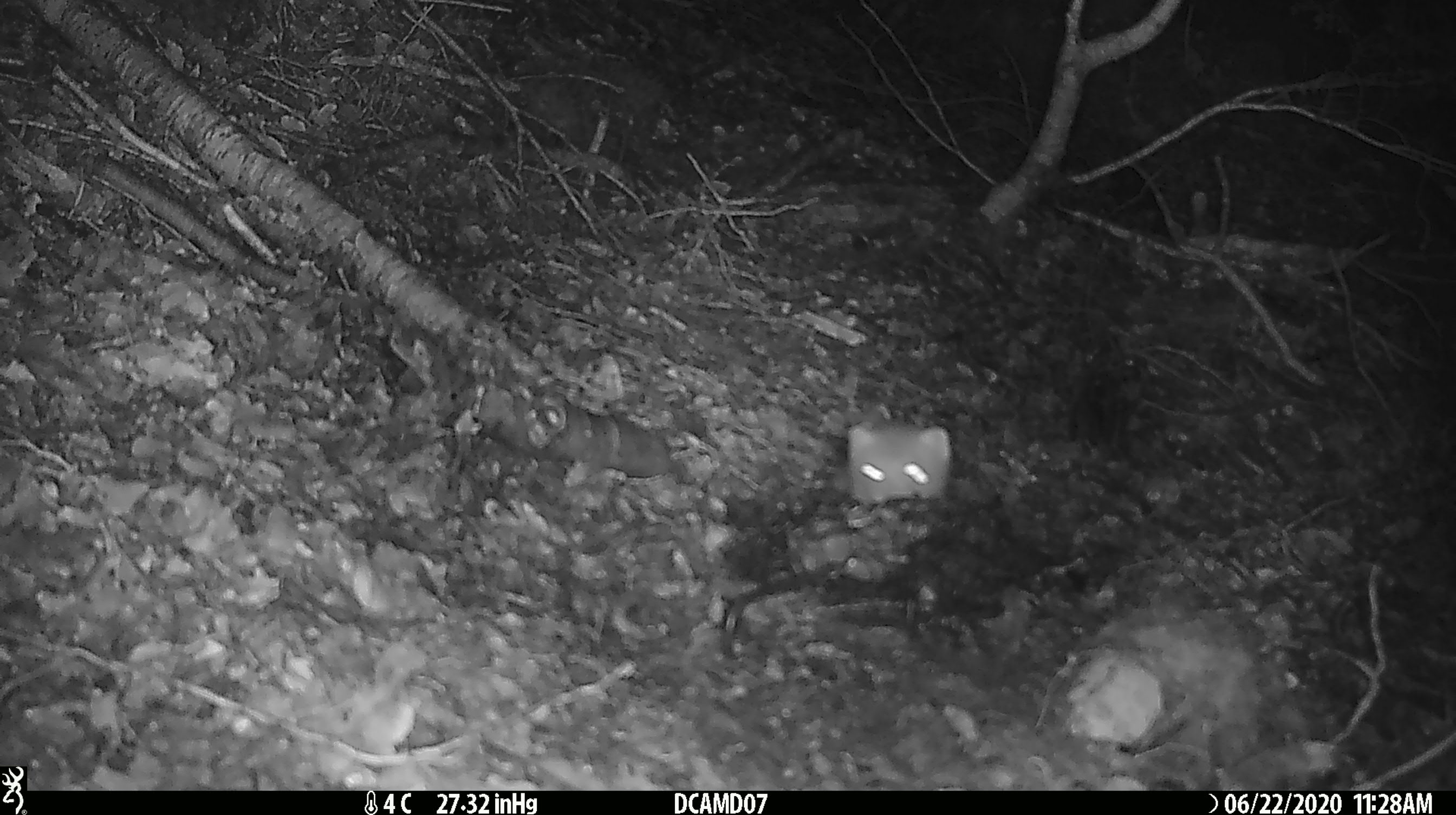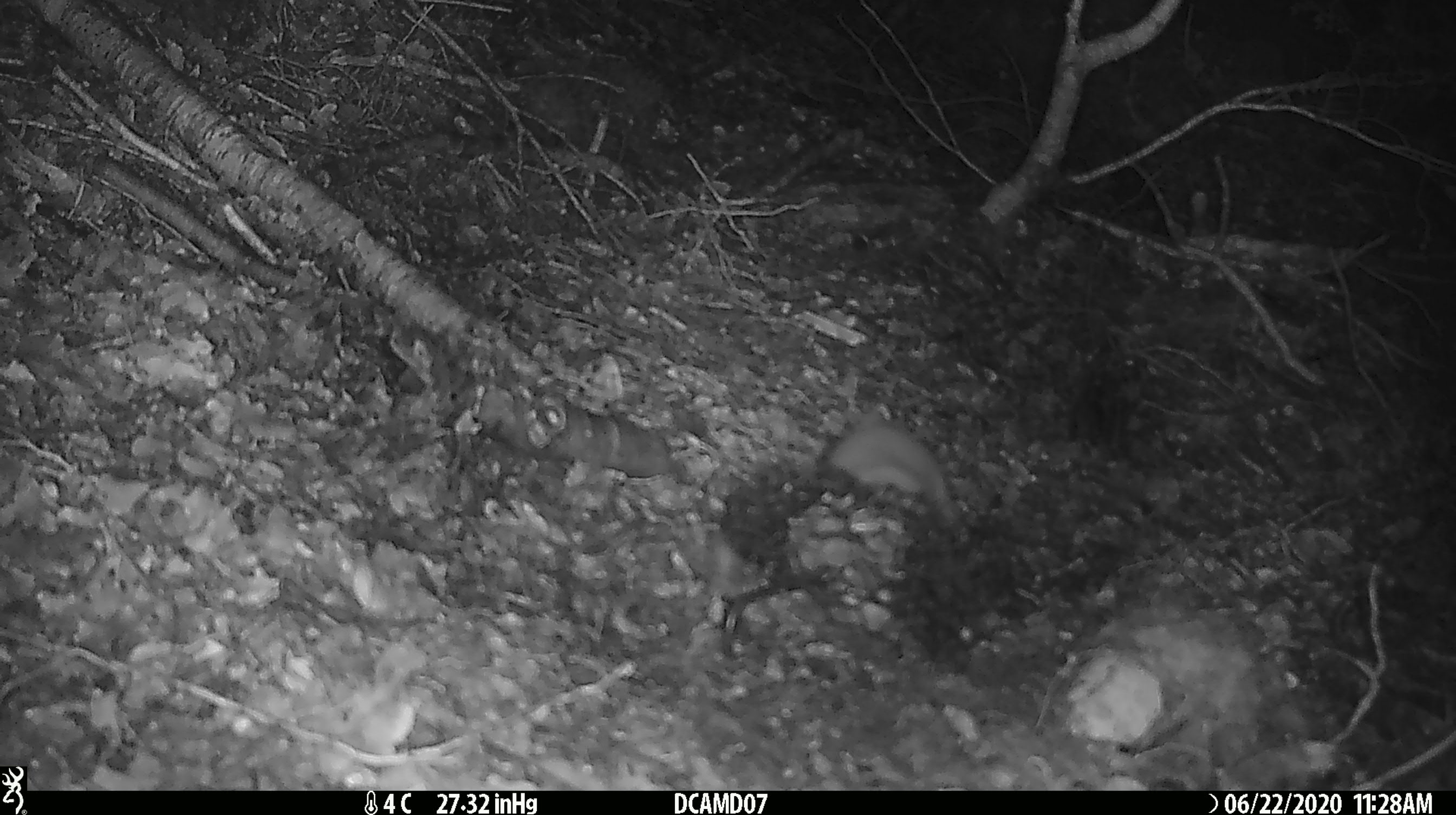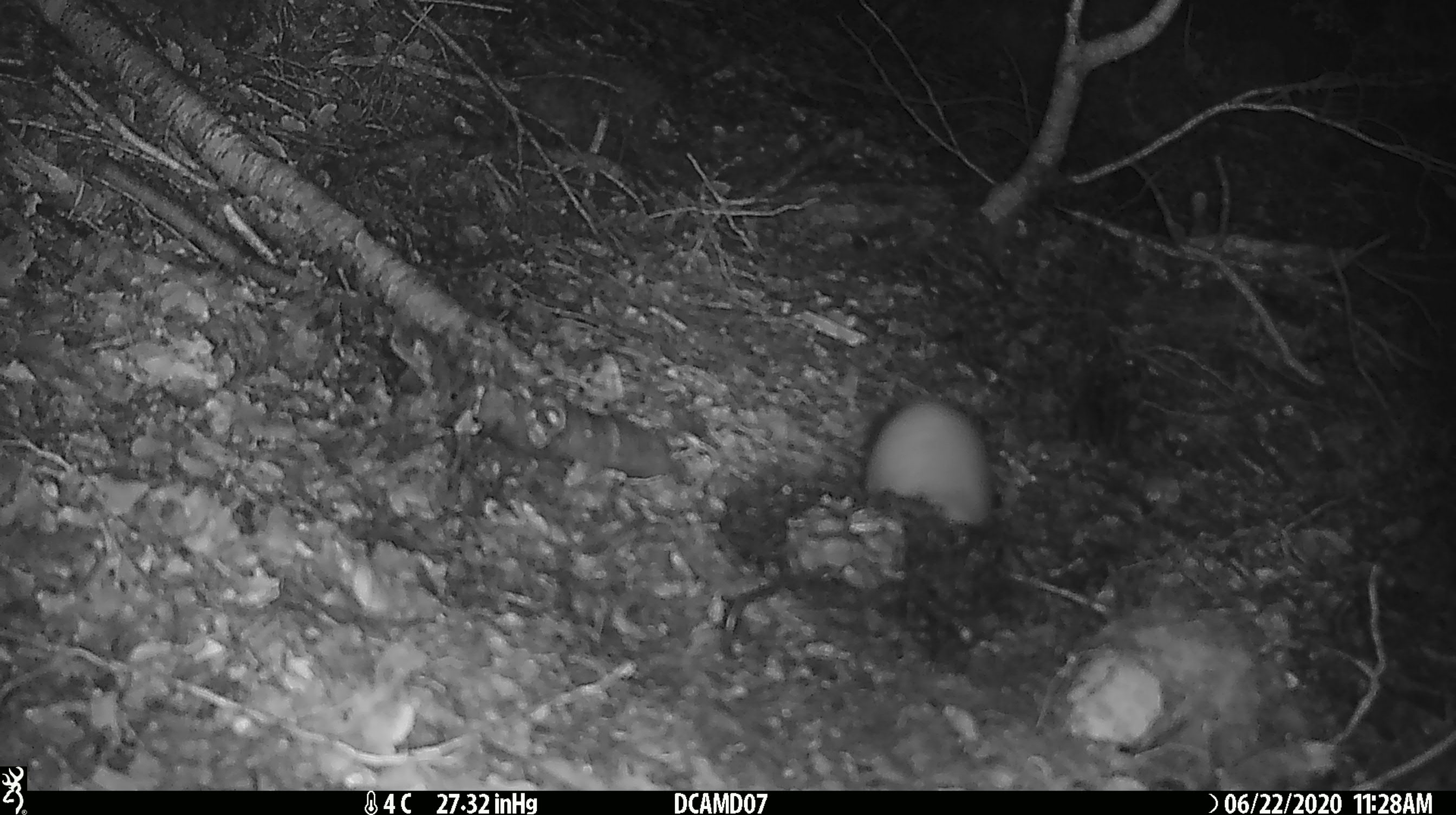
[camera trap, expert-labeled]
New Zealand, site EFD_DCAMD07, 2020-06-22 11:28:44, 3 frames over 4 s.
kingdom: Animalia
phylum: Chordata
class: Mammalia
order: Carnivora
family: Mustelidae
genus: Mustela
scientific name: Mustela erminea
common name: stoat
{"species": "stoat (Mustela erminea)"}